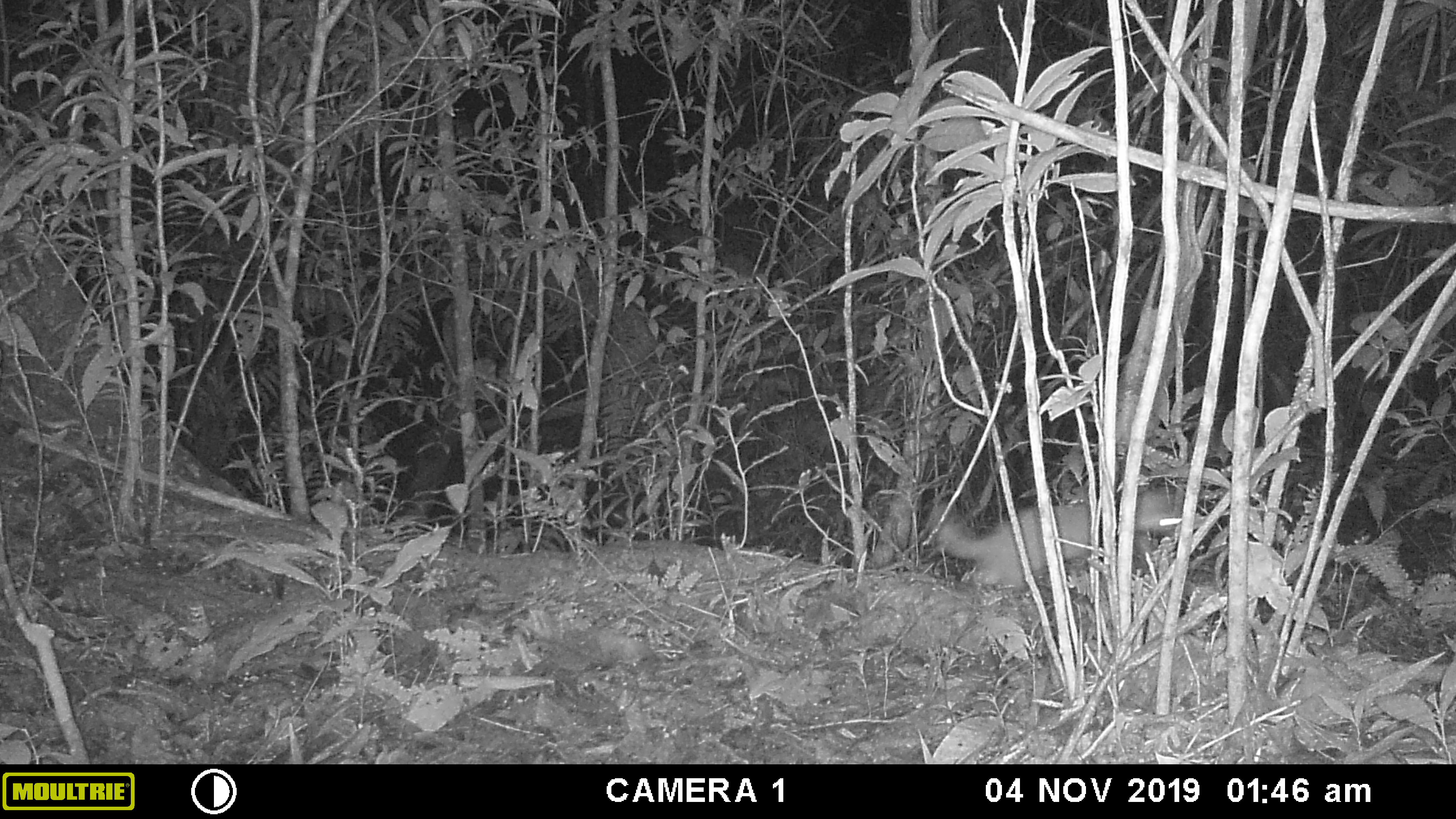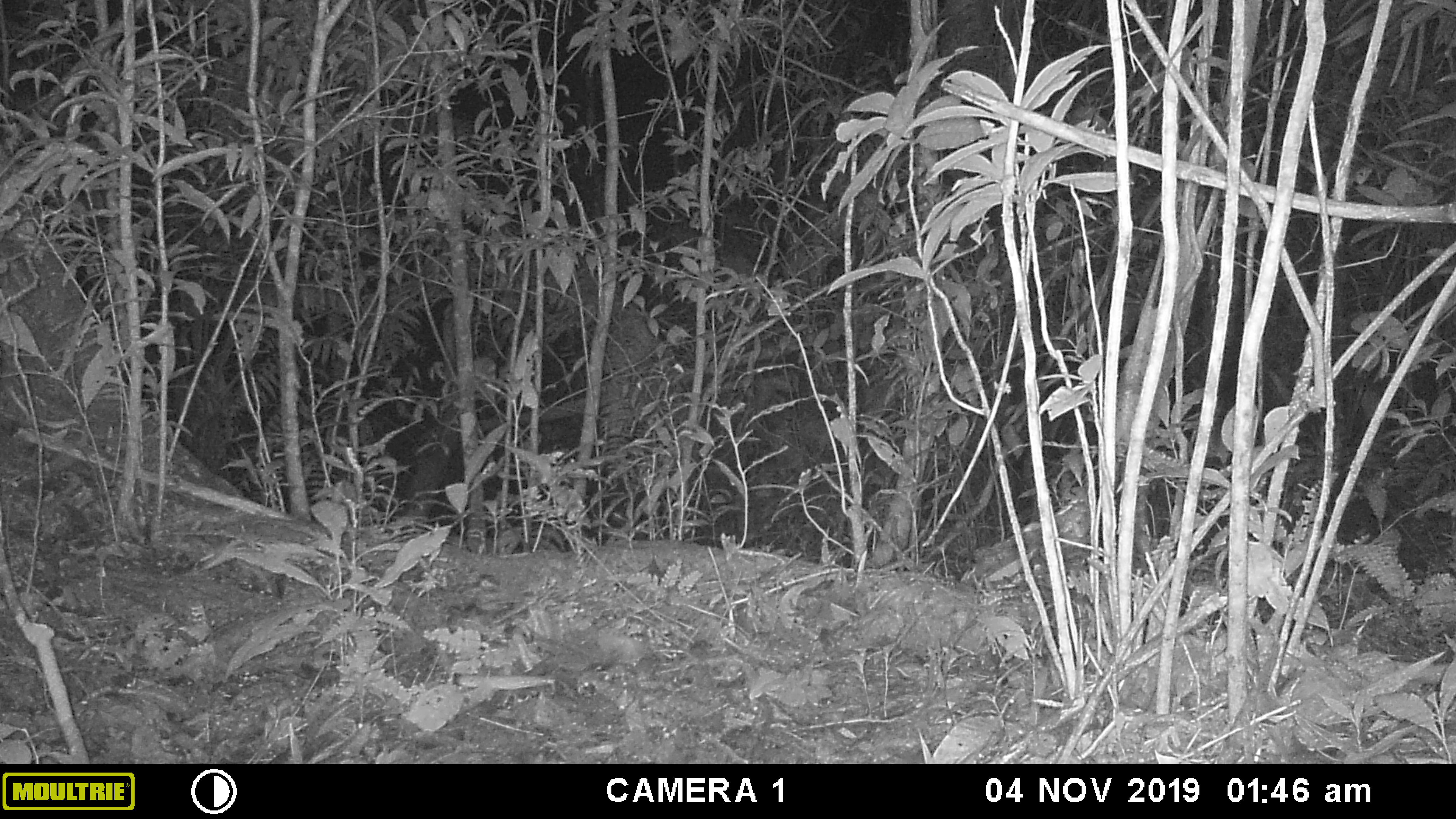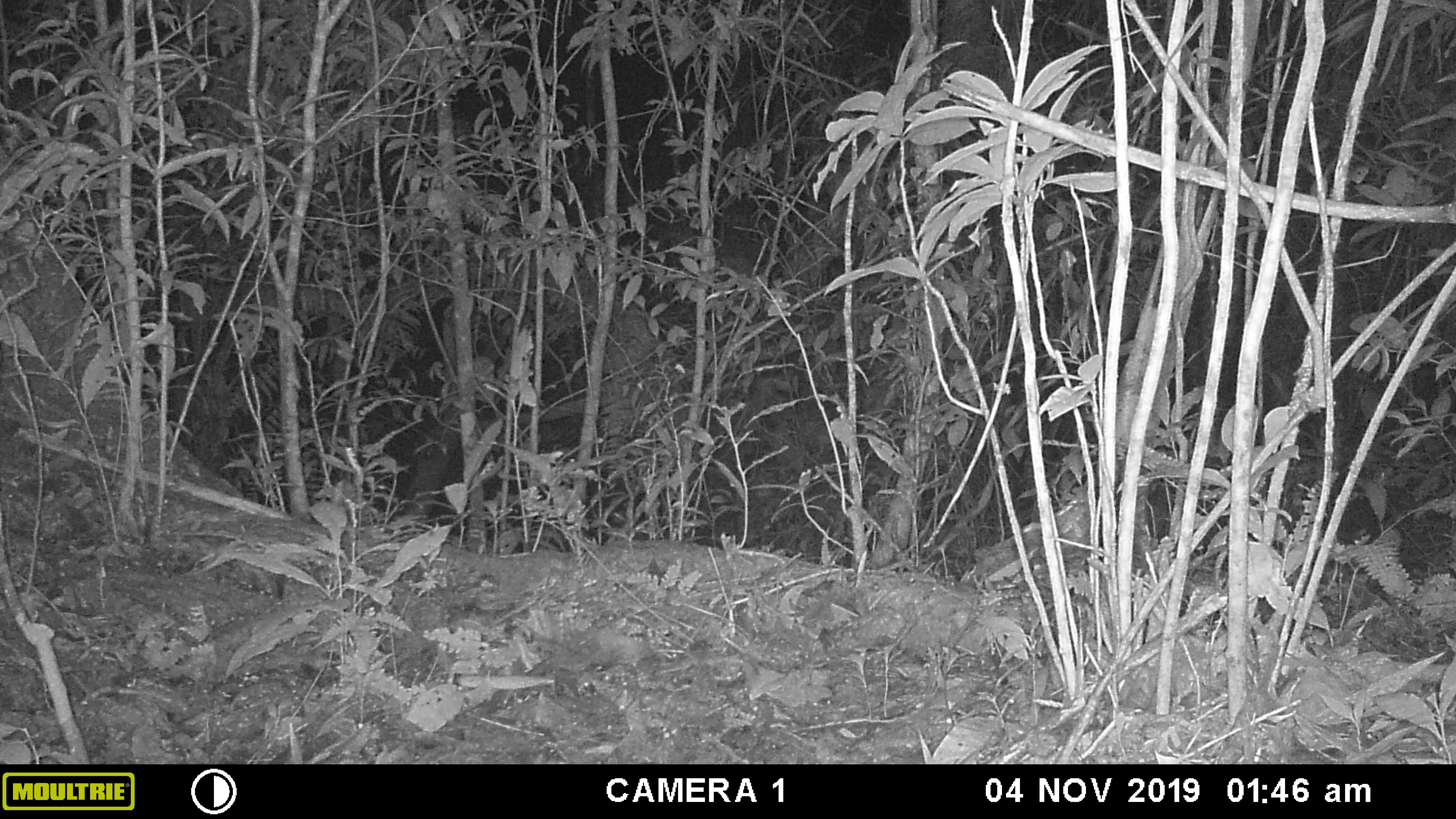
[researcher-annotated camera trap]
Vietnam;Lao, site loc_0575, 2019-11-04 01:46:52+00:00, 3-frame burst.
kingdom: Animalia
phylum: Chordata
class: Mammalia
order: Carnivora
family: Mustelidae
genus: Melogale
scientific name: Melogale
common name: ferret badger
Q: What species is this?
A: Ferret badger (Melogale).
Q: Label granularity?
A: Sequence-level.